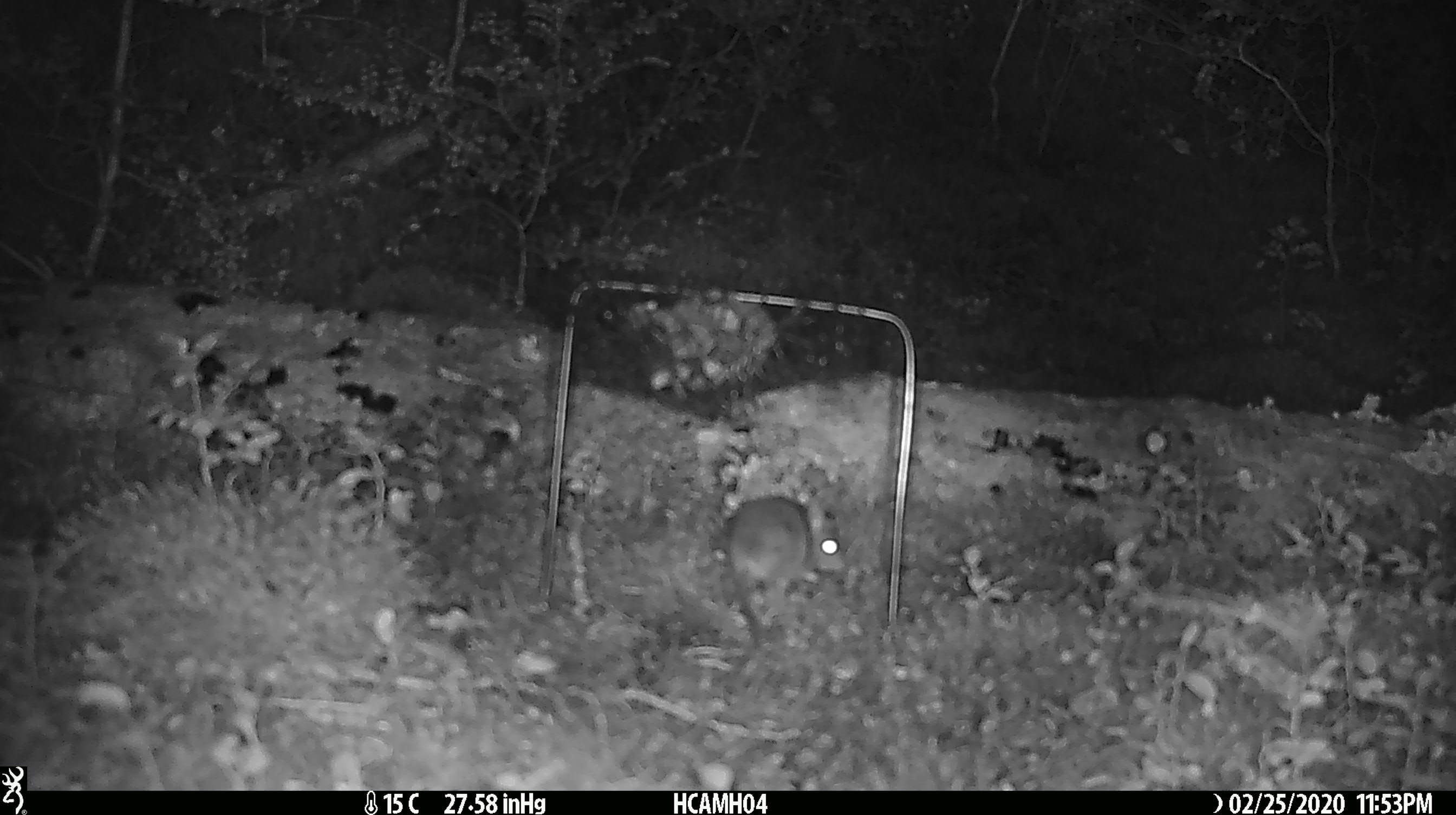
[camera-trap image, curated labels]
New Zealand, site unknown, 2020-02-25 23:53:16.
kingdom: Animalia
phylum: Chordata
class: Mammalia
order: Rodentia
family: Muridae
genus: Mus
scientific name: Mus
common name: mouse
Mouse (Mus).